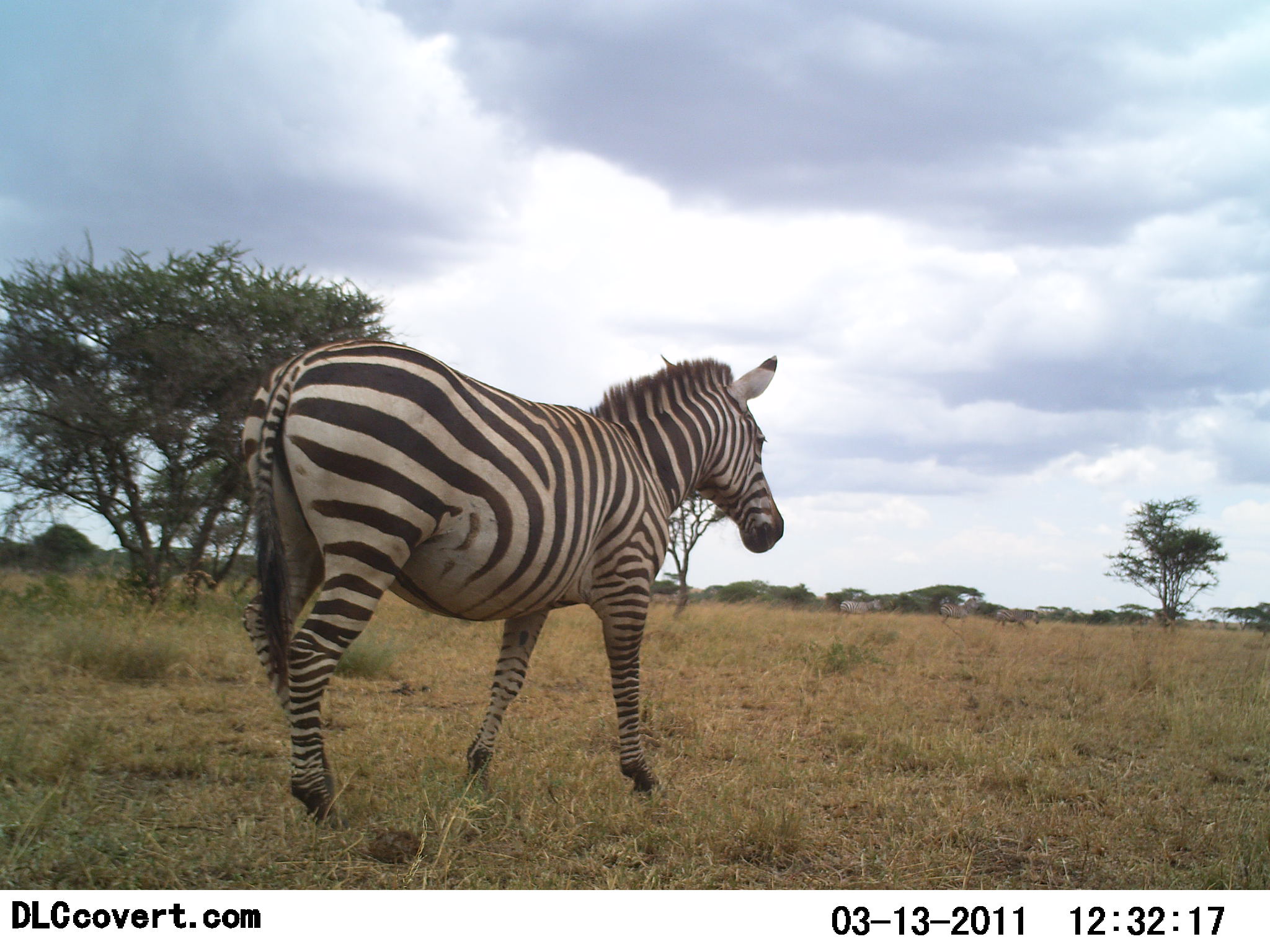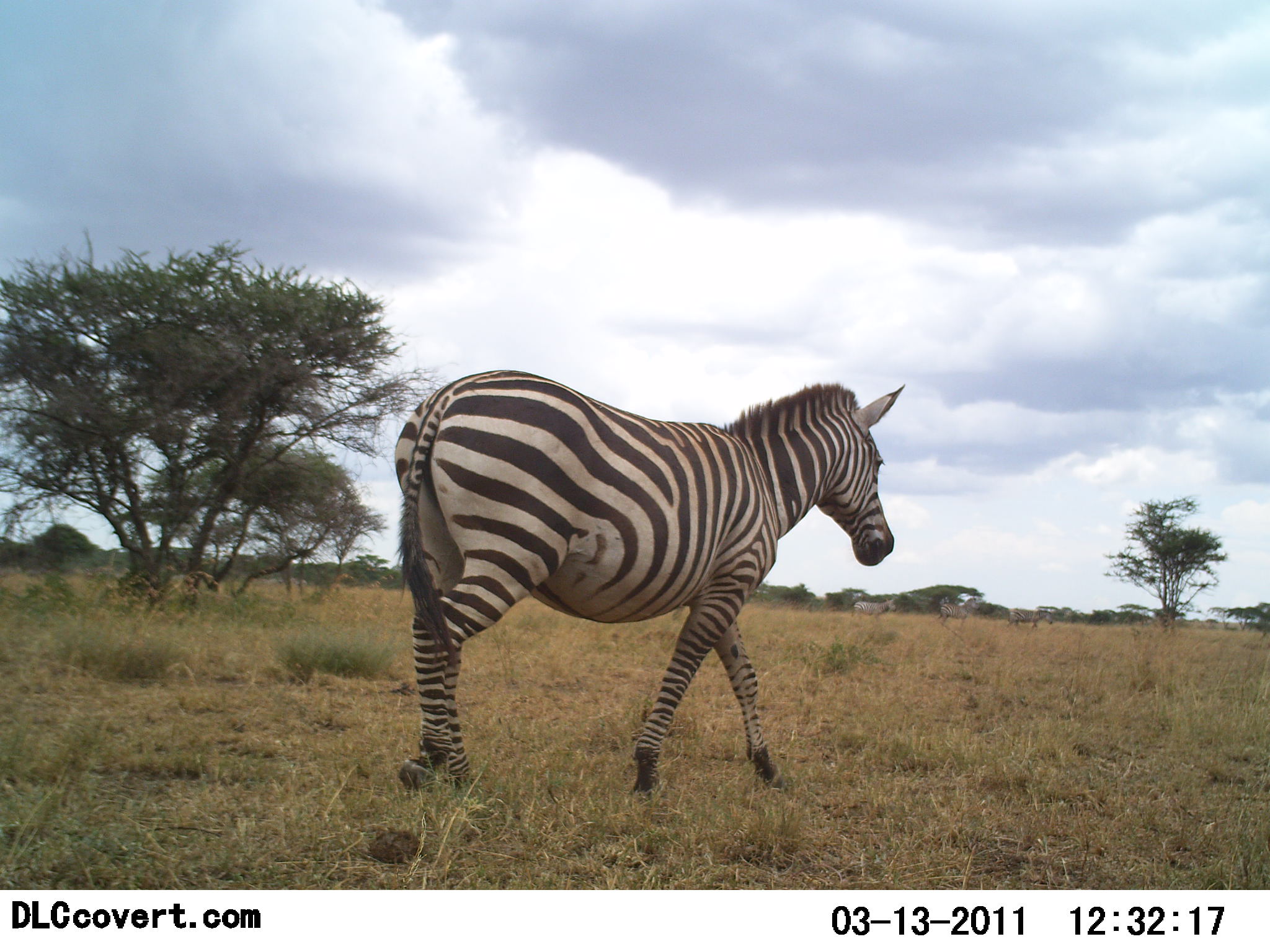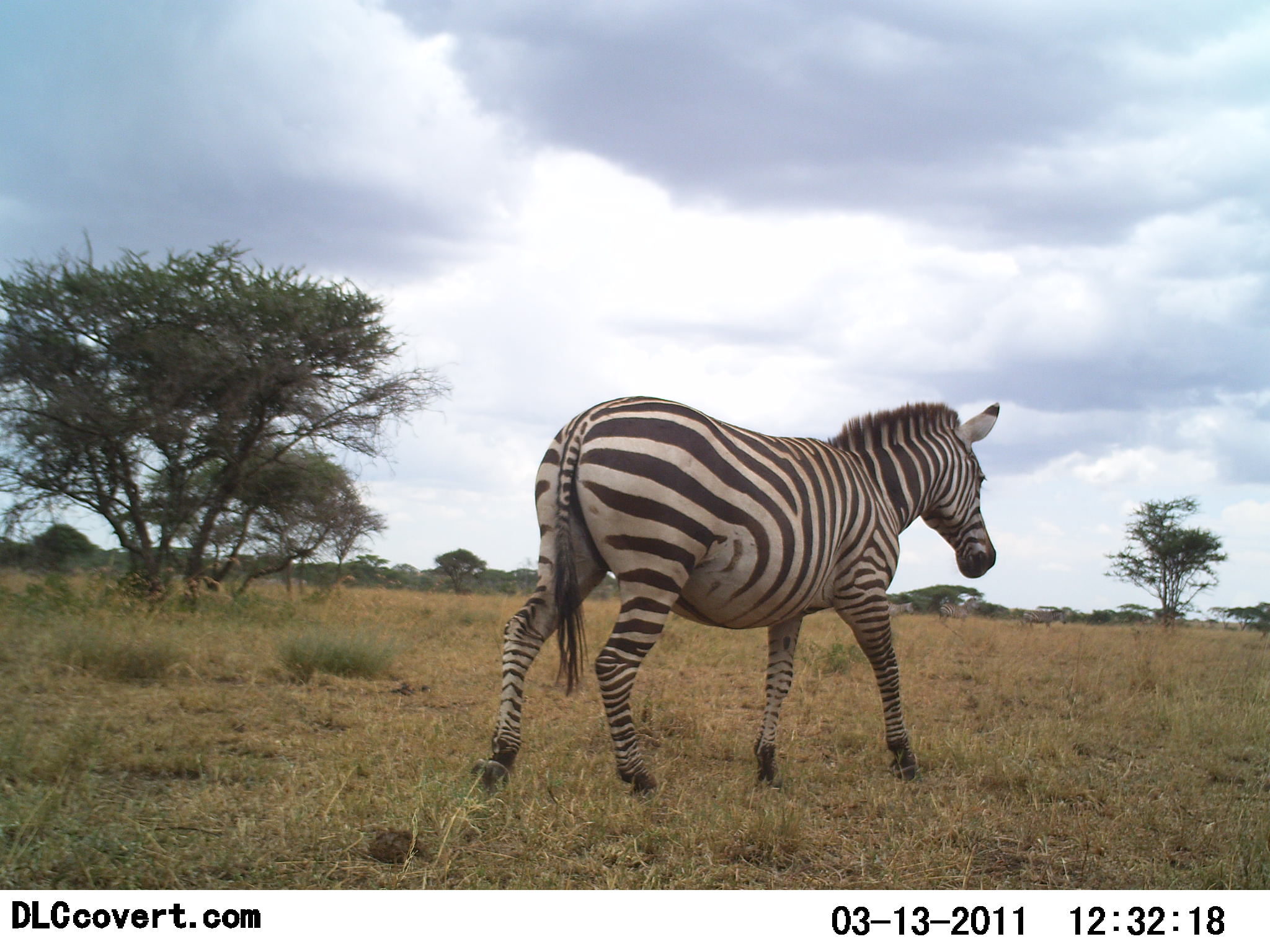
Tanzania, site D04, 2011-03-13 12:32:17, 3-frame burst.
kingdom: Animalia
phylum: Chordata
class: Mammalia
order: Perissodactyla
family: Equidae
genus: Equus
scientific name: Equus quagga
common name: plains zebra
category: zebra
Zebra (plains zebra) (Equus quagga), count 4. Behavior (volunteer vote fractions): standing 10%, resting 0%, moving 100%, interacting 0%. Young present (vote fraction): 0%. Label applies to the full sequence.